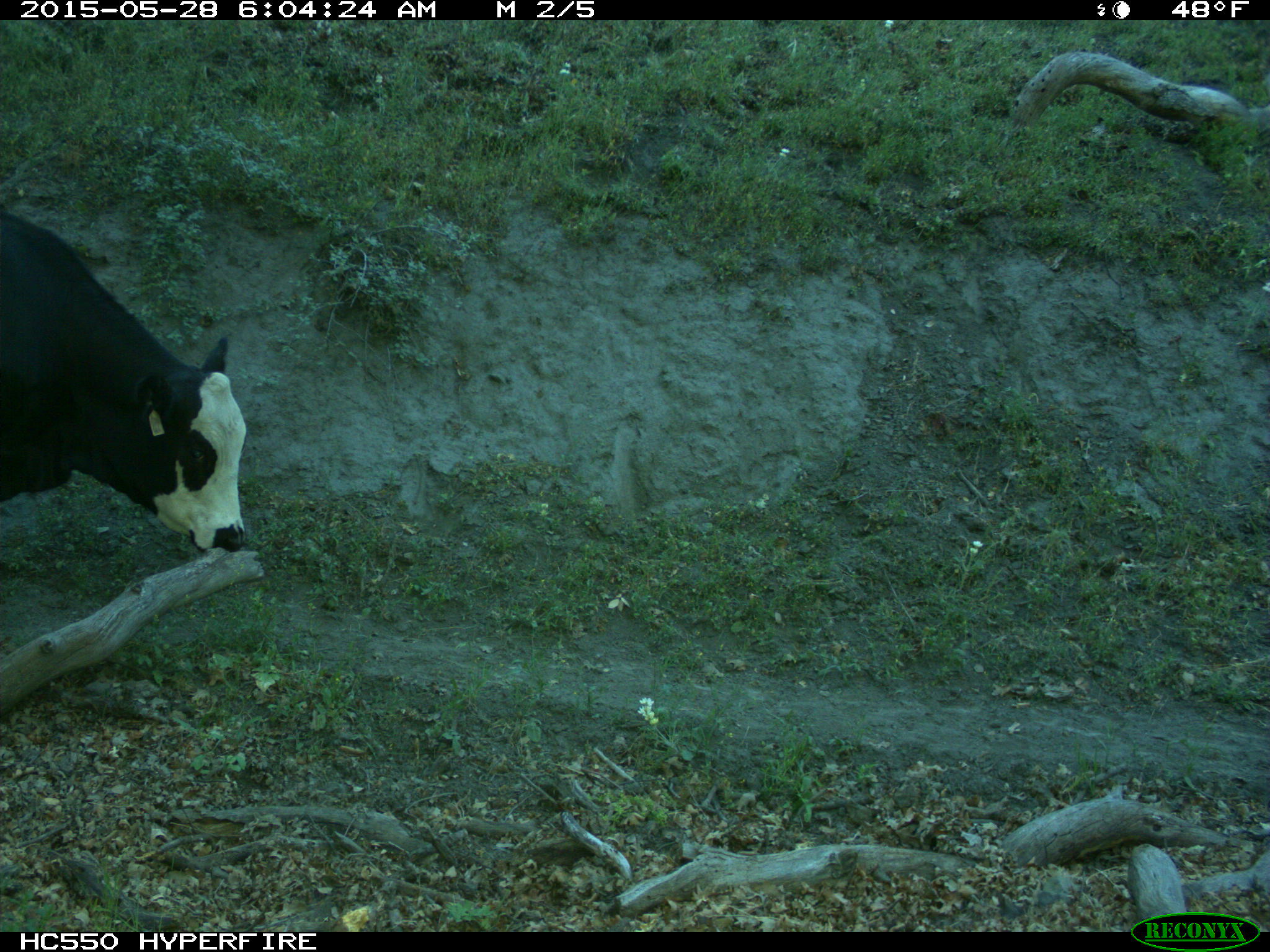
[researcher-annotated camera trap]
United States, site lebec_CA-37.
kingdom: Animalia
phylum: Chordata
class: Mammalia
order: Artiodactyla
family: Bovidae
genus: Bos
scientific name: Bos taurus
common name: domestic cow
Bos taurus (domestic cow).